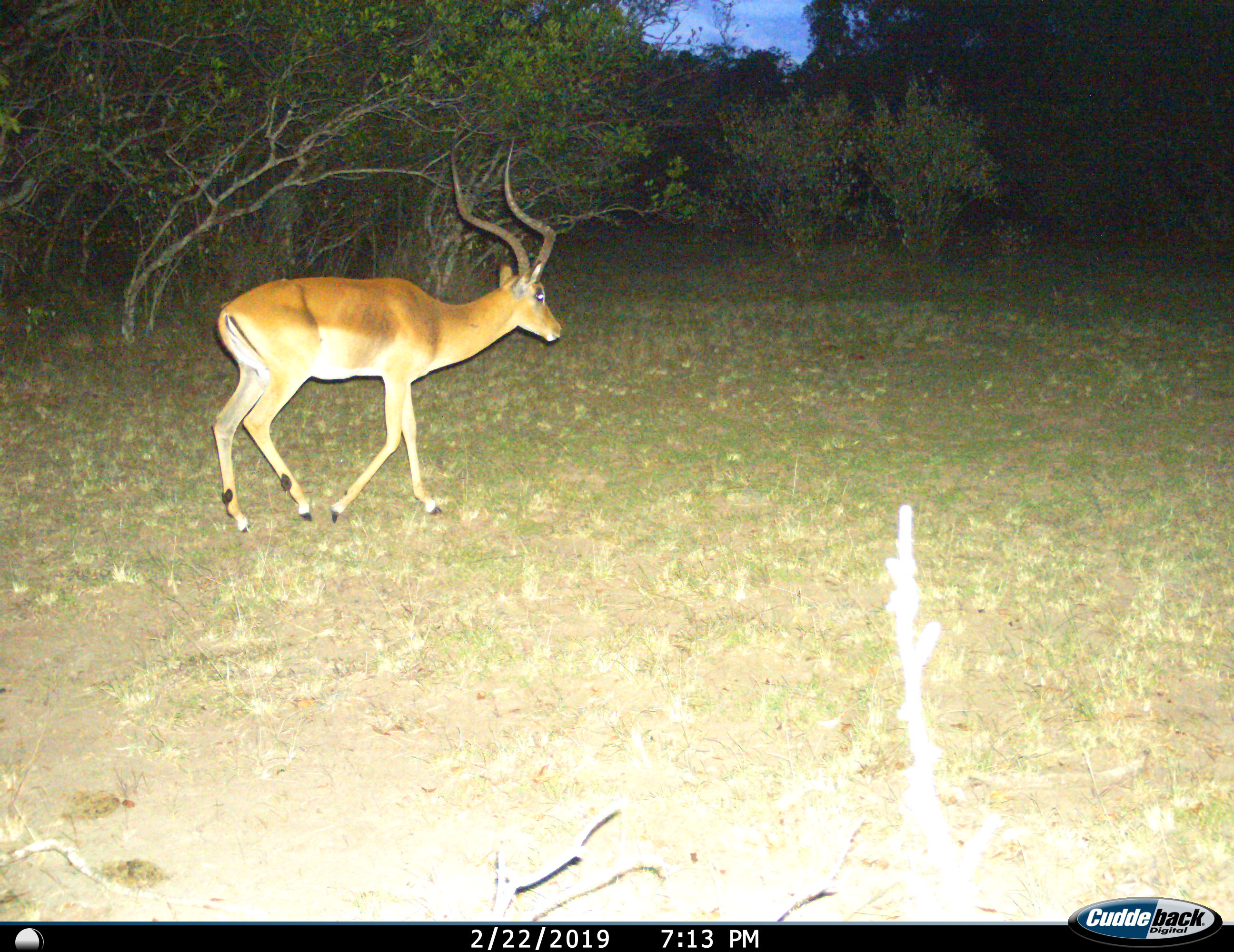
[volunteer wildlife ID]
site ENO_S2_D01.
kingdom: Animalia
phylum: Chordata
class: Mammalia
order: Artiodactyla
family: Bovidae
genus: Aepyceros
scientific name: Aepyceros melampus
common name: impala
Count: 1.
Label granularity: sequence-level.